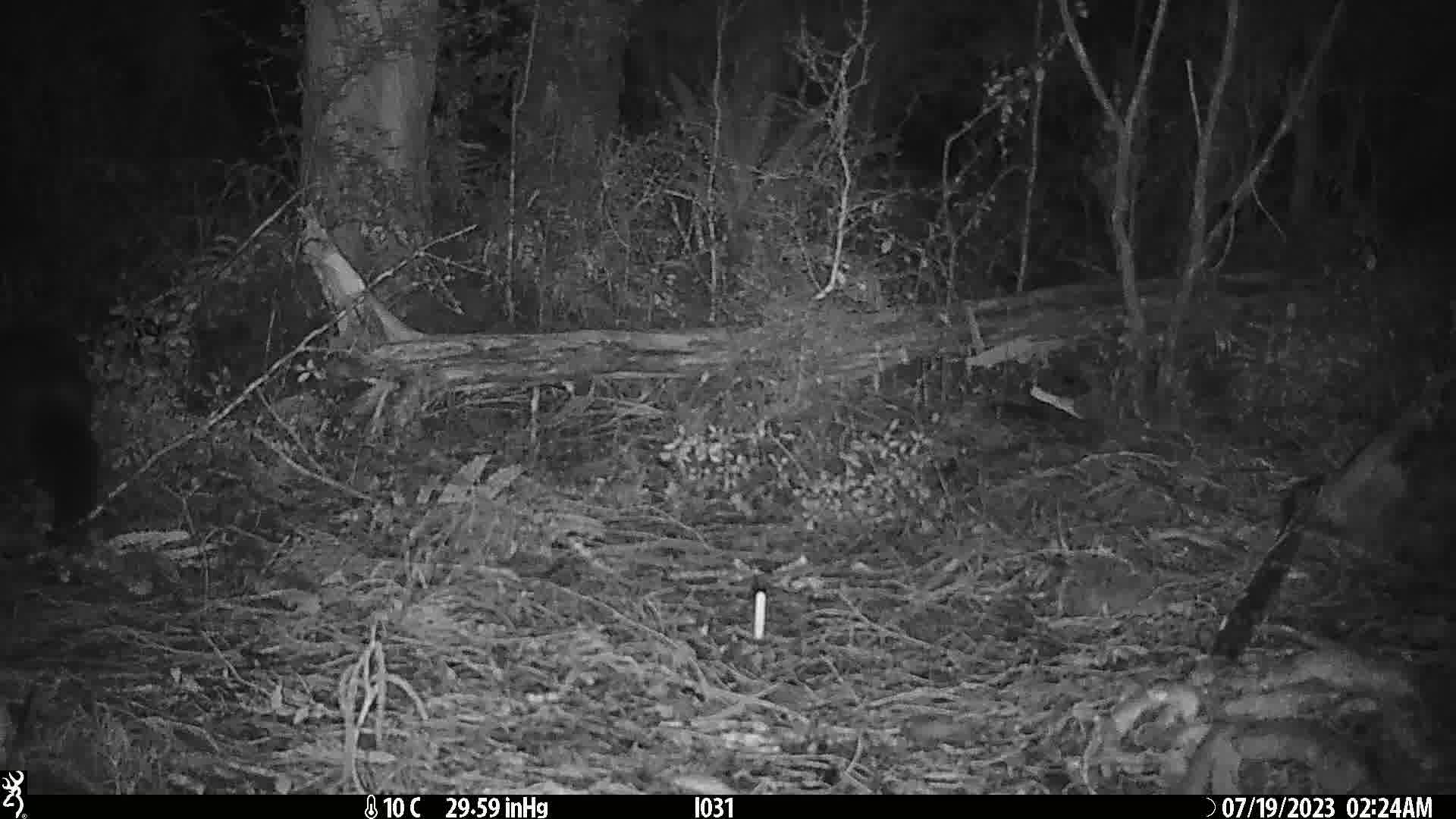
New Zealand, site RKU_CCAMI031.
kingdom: Animalia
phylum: Chordata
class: Mammalia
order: Diprotodontia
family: Phalangeridae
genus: Trichosurus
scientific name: Trichosurus vulpecula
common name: common brushtail possum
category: possum